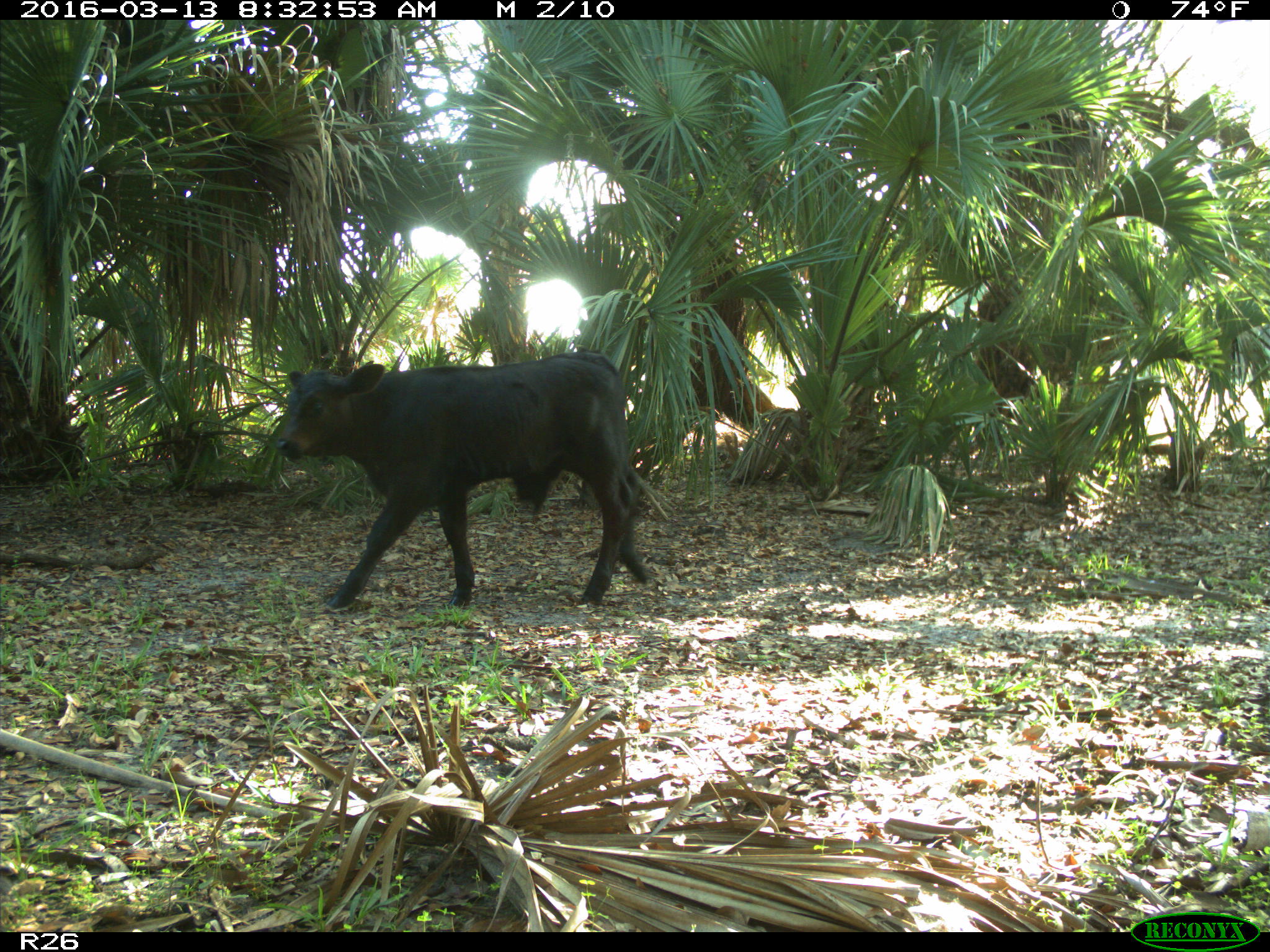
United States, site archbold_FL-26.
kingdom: Animalia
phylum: Chordata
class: Mammalia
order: Artiodactyla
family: Bovidae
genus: Bos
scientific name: Bos taurus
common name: domestic cow